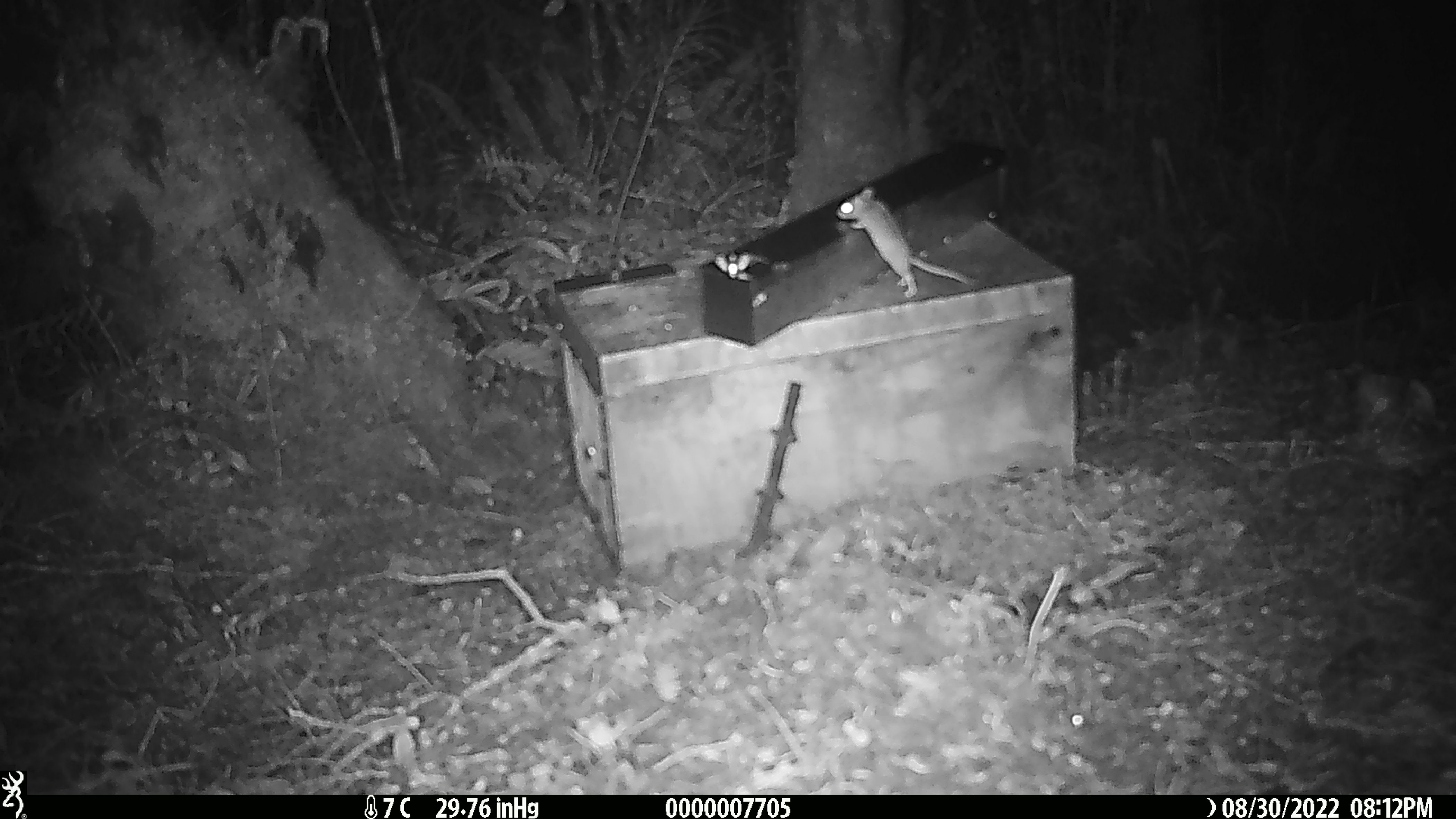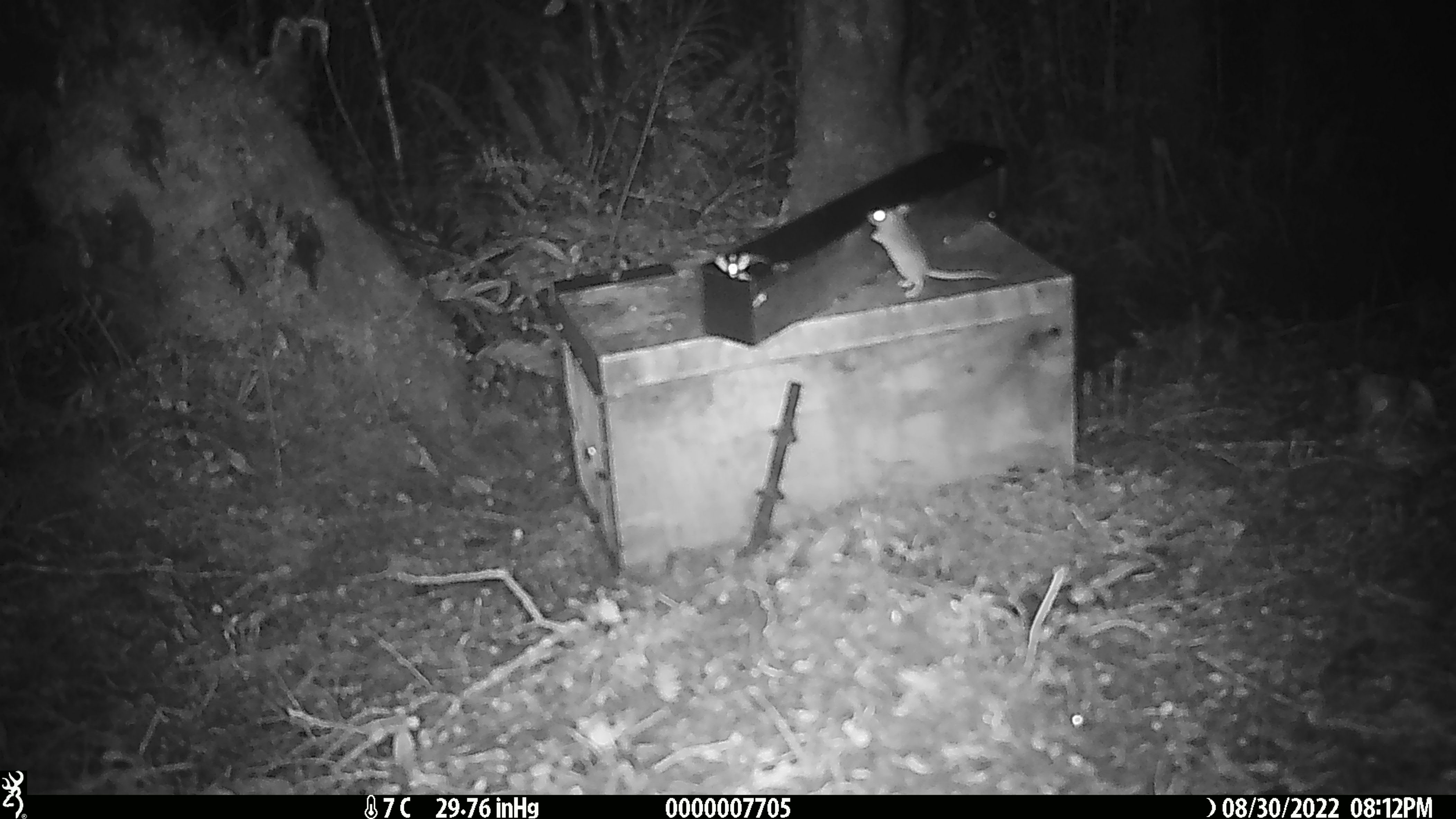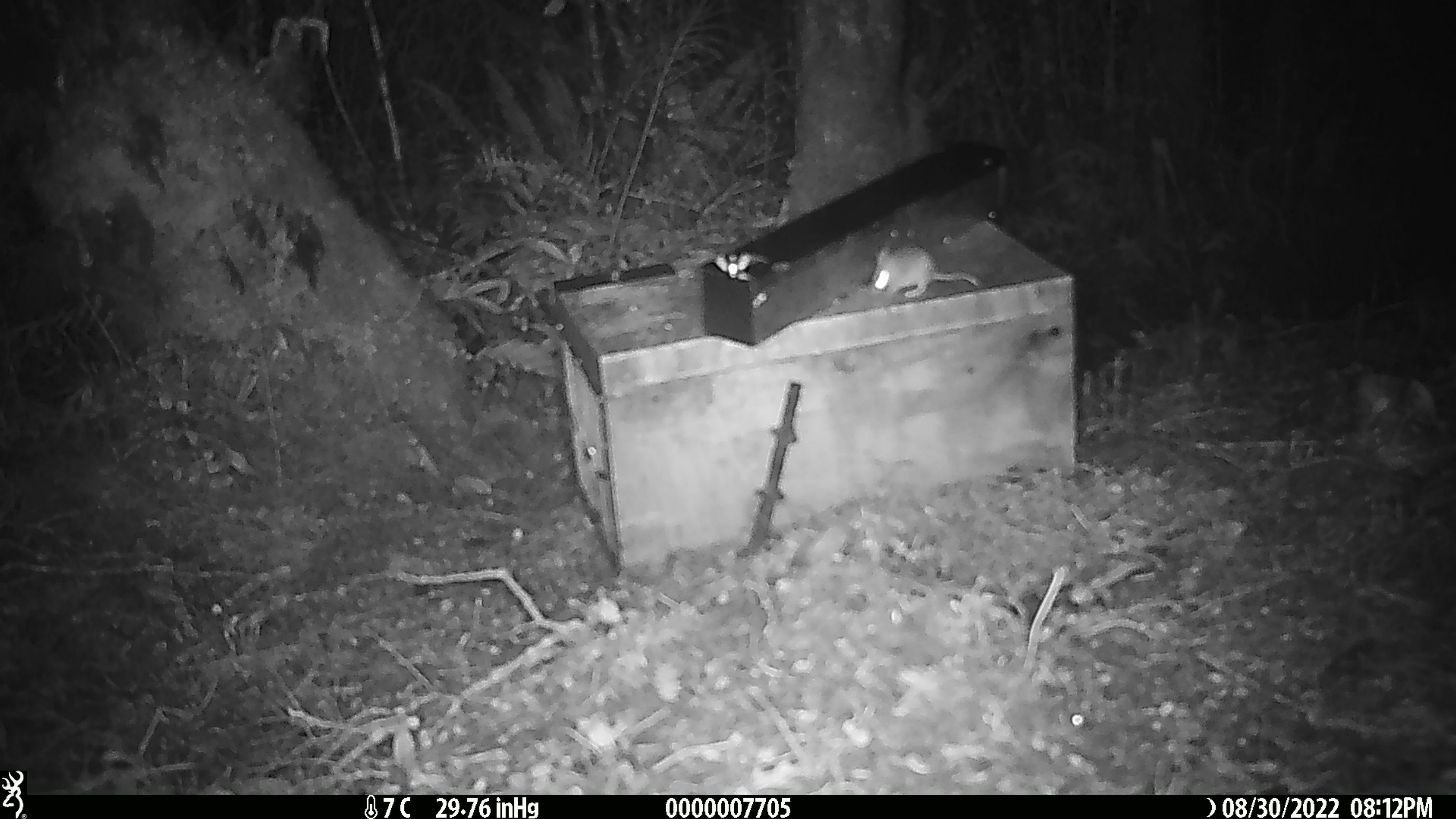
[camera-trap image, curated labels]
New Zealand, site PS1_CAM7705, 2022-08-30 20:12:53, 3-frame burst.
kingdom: Animalia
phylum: Chordata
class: Mammalia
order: Rodentia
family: Muridae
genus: Mus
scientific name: Mus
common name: mouse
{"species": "mouse (Mus)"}